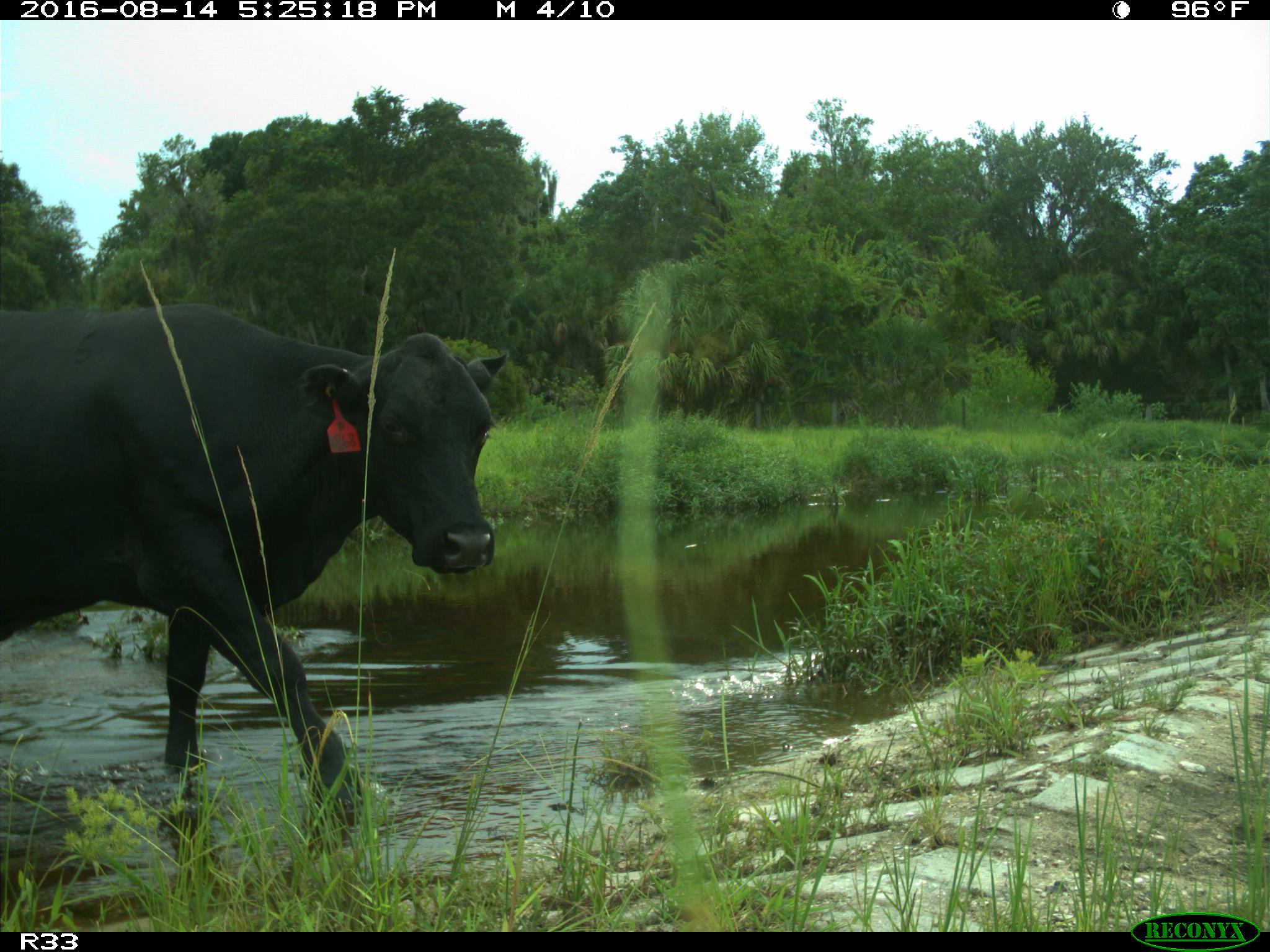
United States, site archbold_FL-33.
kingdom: Animalia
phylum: Chordata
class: Mammalia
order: Artiodactyla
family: Bovidae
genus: Bos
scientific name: Bos taurus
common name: domestic cow